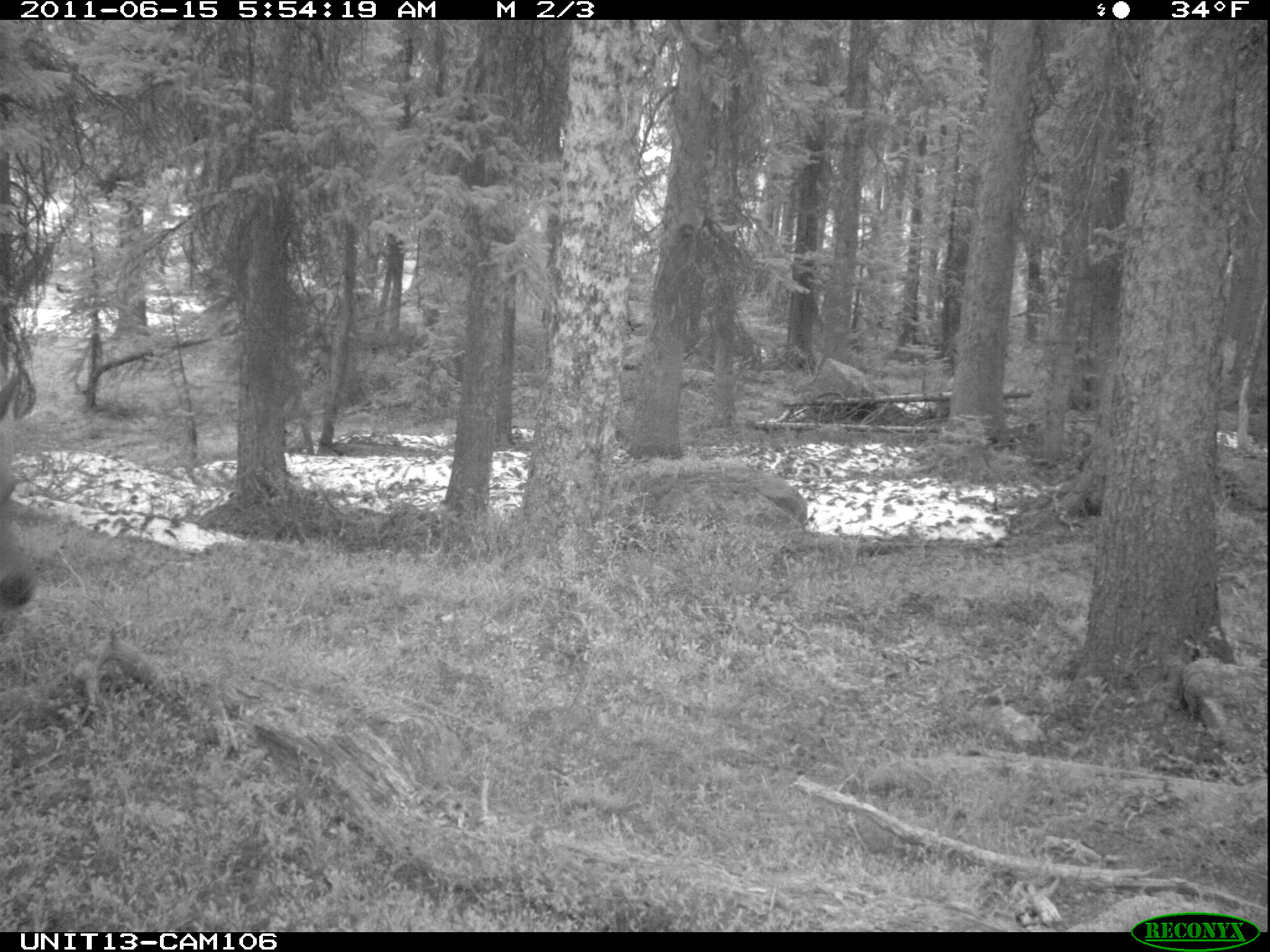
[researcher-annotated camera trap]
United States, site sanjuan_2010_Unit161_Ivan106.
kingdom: Animalia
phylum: Chordata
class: Mammalia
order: Artiodactyla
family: Cervidae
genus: Cervus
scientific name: Cervus elaphus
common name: red deer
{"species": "Cervus elaphus (red deer)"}